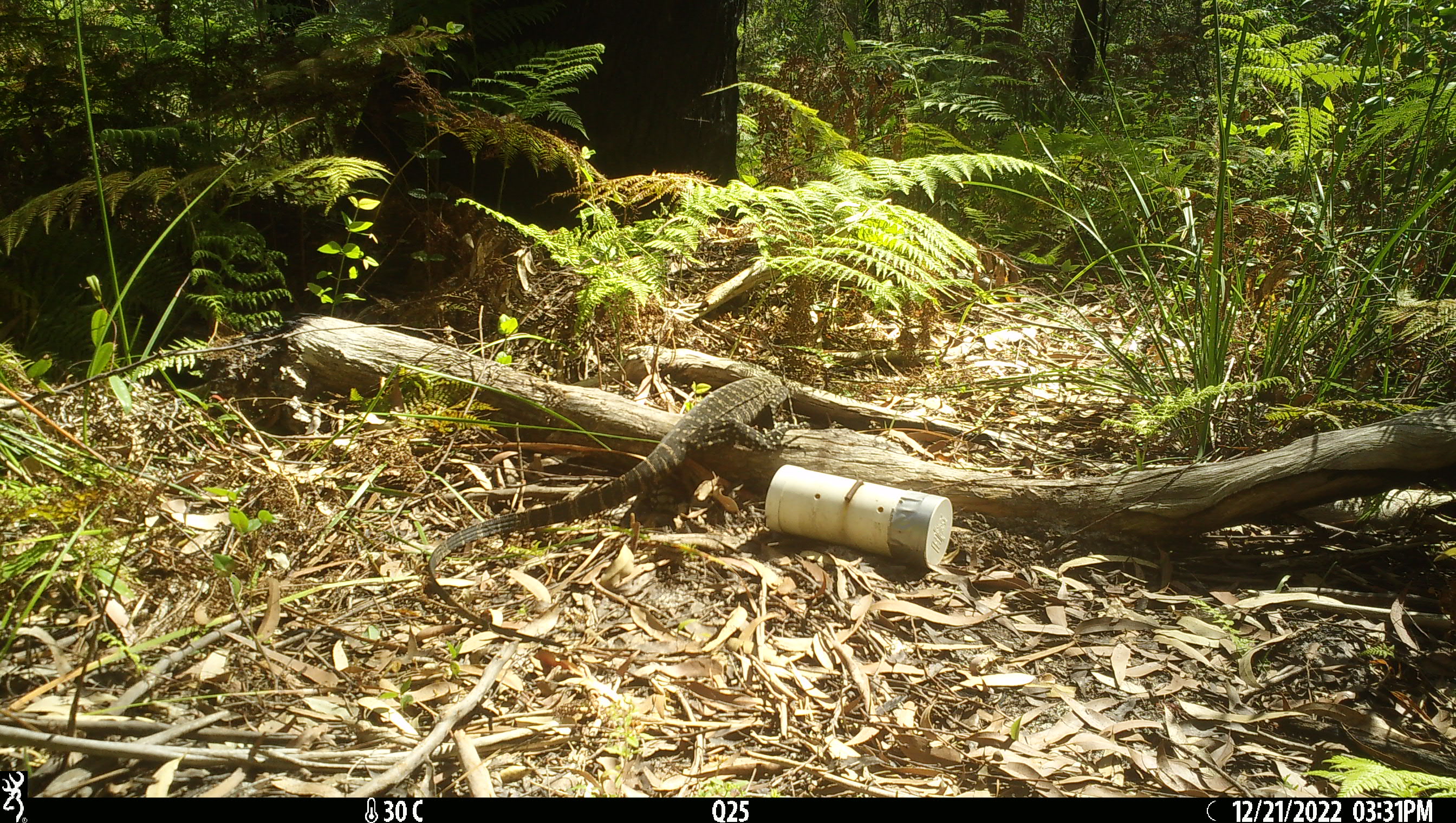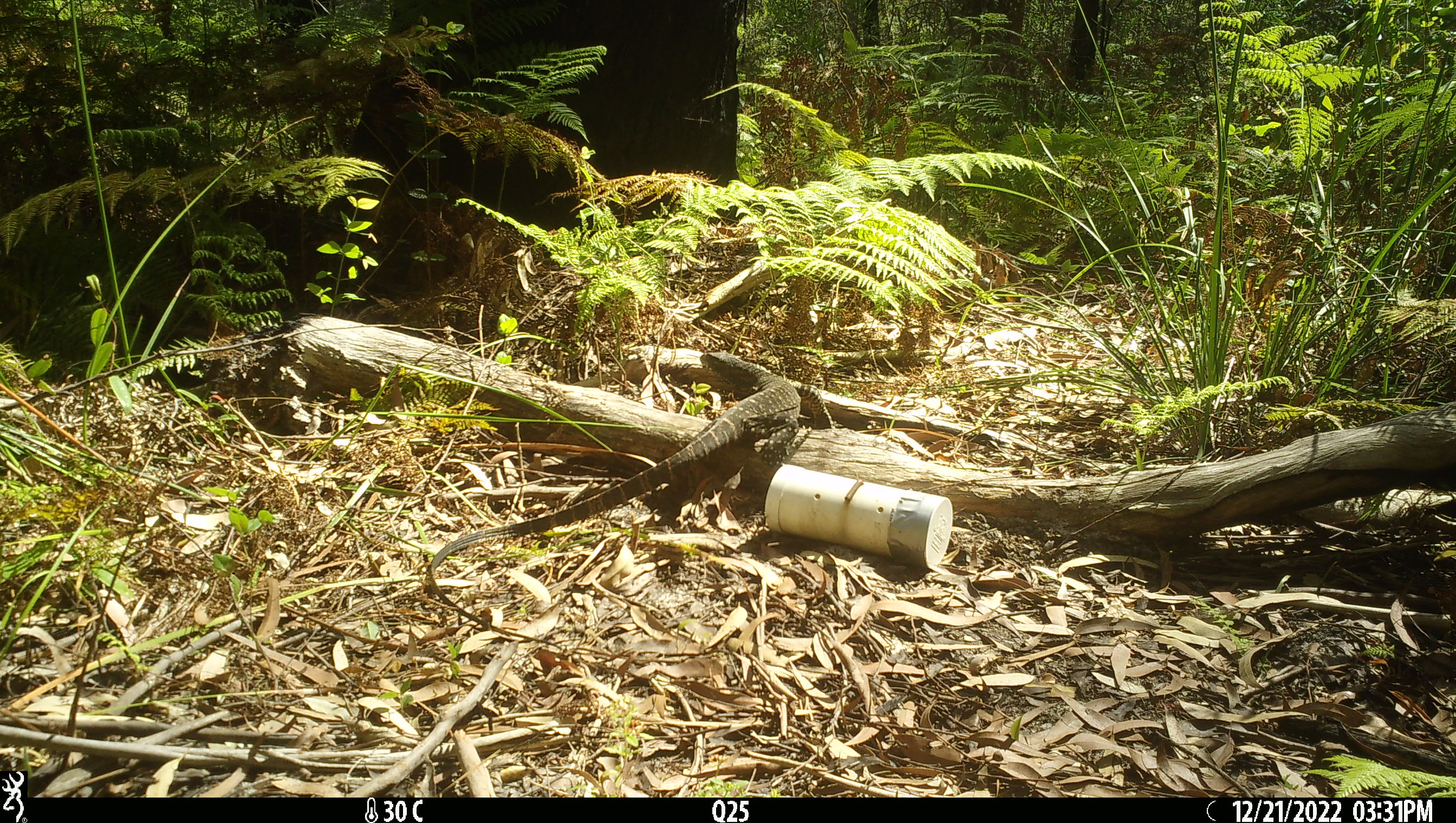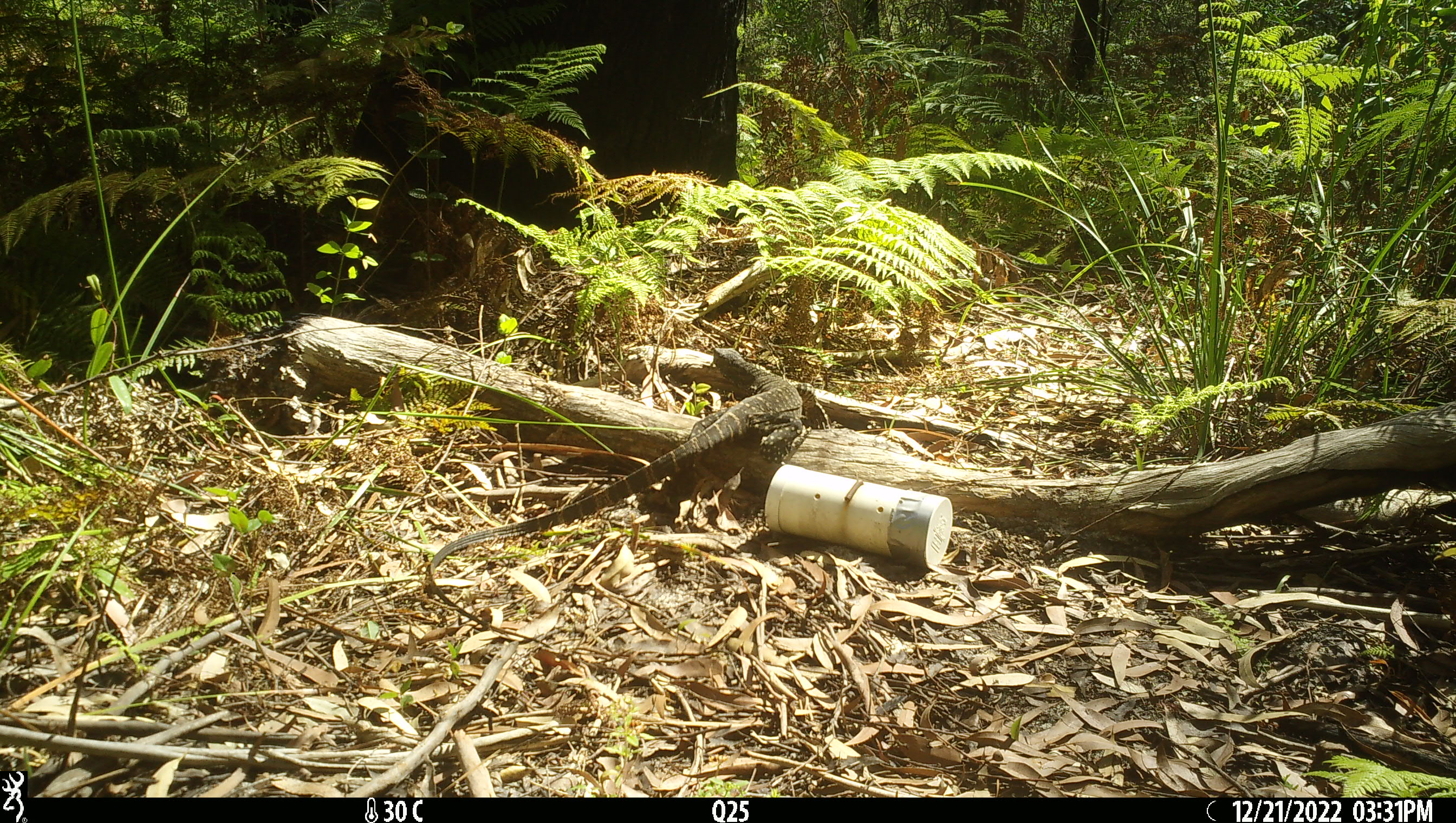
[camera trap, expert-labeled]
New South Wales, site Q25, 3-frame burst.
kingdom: Animalia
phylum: Chordata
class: Reptilia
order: Squamata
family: Varanidae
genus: Varanus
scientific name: Varanus varius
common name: lace monitor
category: goanna